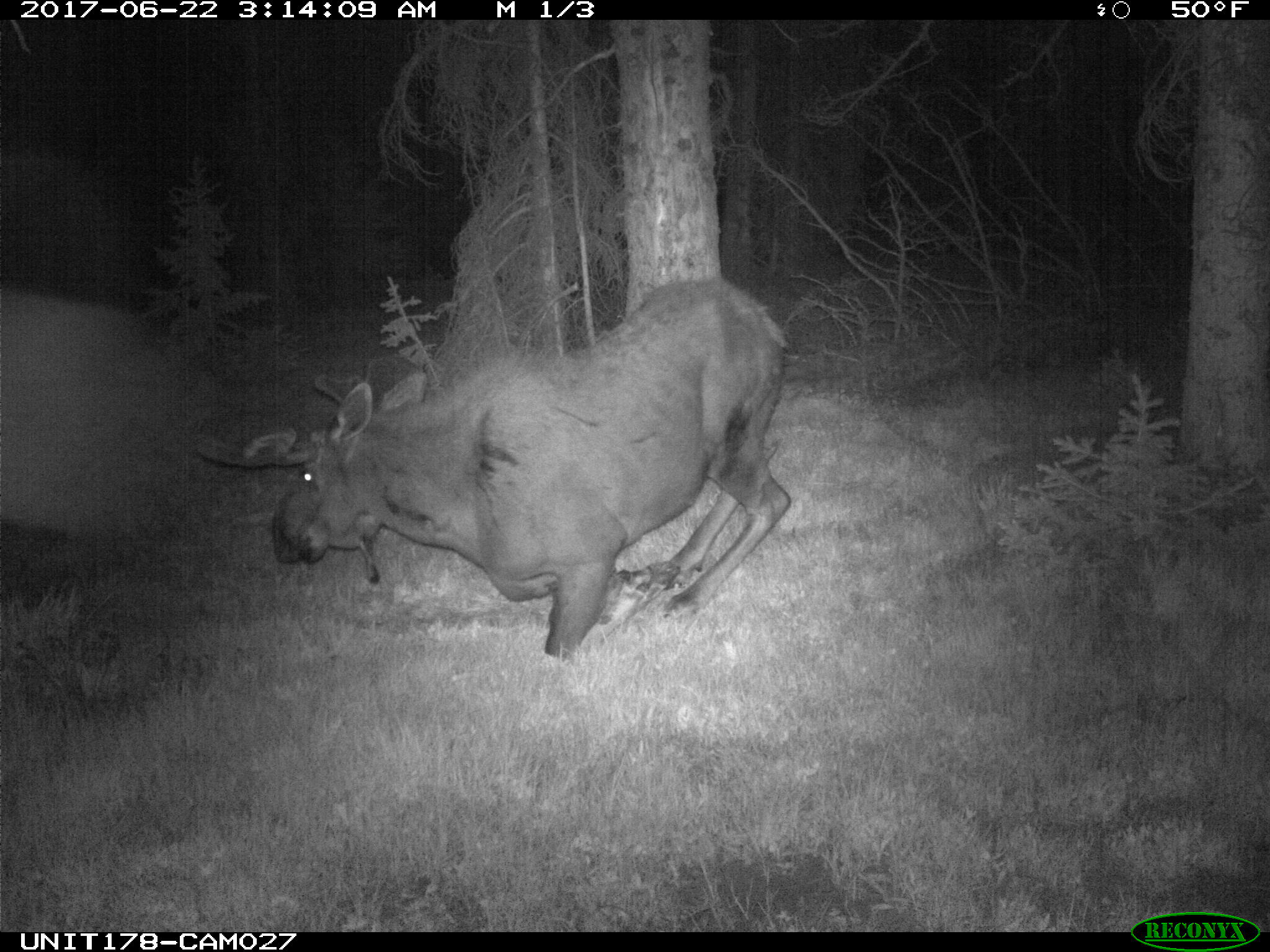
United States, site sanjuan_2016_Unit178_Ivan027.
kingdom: Animalia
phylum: Chordata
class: Mammalia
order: Artiodactyla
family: Cervidae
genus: Alces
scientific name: Alces alces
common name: moose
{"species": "Alces alces (moose)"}